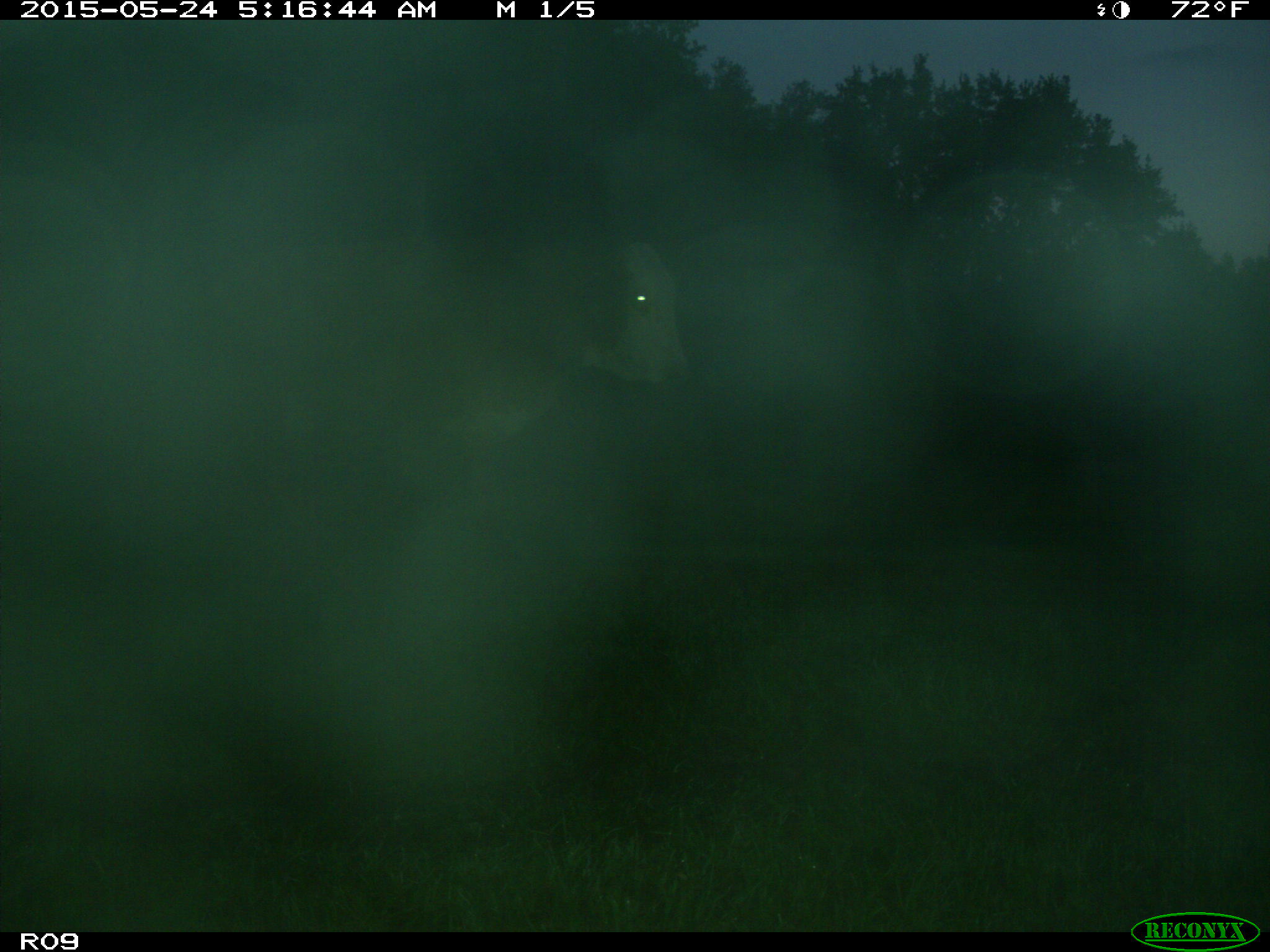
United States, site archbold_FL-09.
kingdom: Animalia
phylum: Chordata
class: Mammalia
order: Artiodactyla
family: Bovidae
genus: Bos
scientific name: Bos taurus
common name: domestic cow